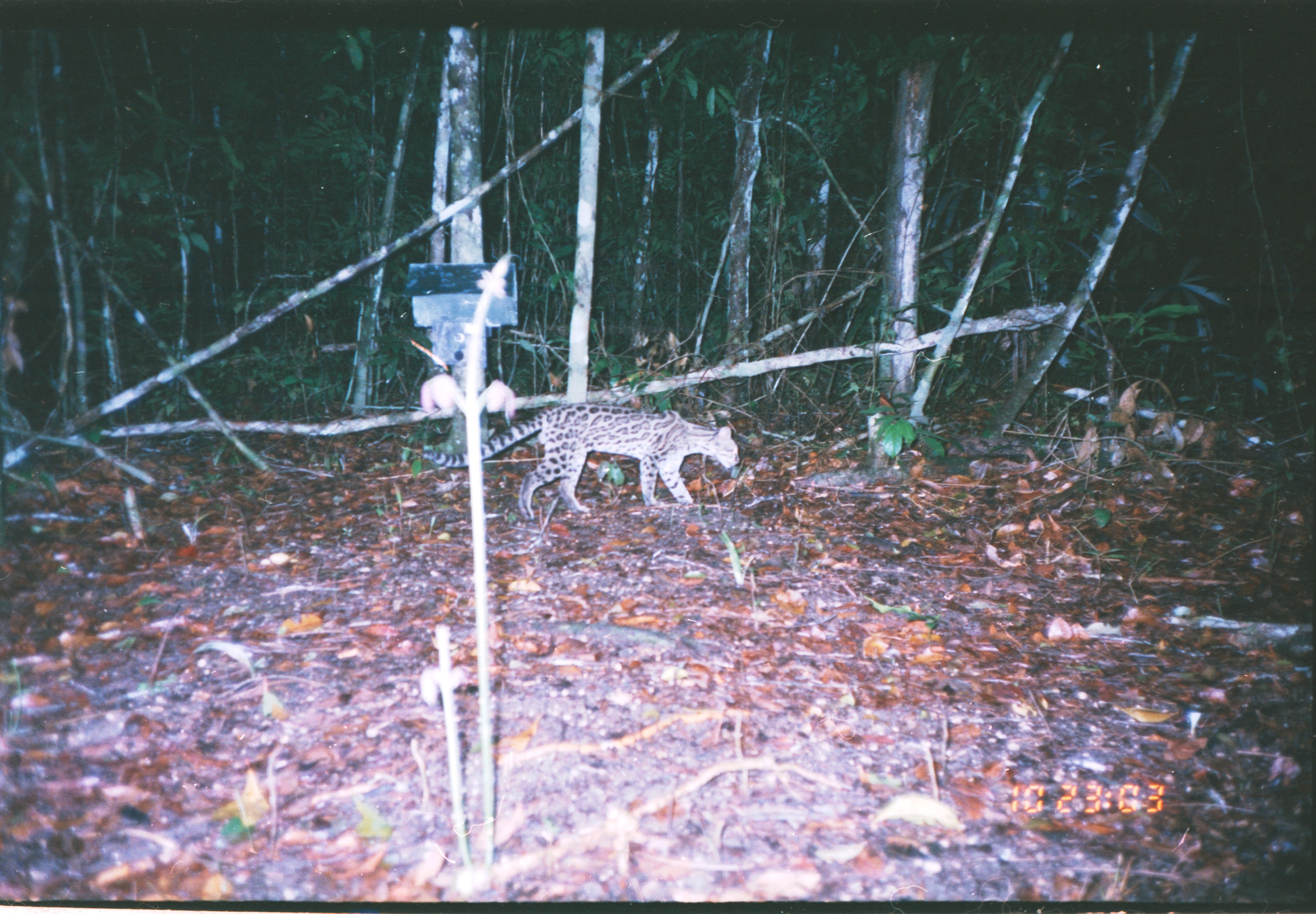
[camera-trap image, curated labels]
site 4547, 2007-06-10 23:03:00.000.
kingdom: Animalia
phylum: Chordata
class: Mammalia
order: Carnivora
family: Felidae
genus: Leopardus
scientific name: Leopardus wiedii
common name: margay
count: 1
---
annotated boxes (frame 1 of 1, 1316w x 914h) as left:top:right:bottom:
leopardus wiedii: 420:401:739:520